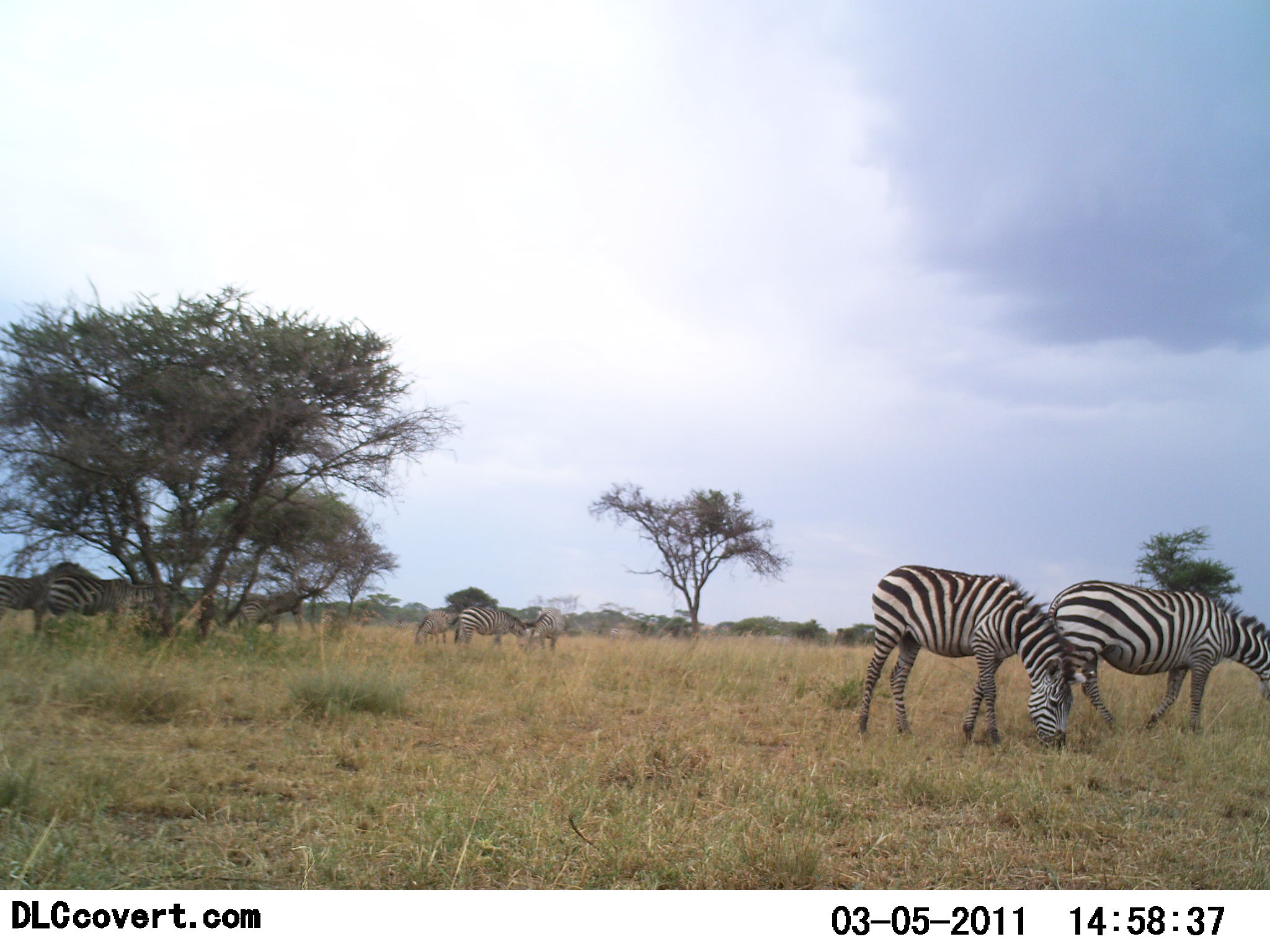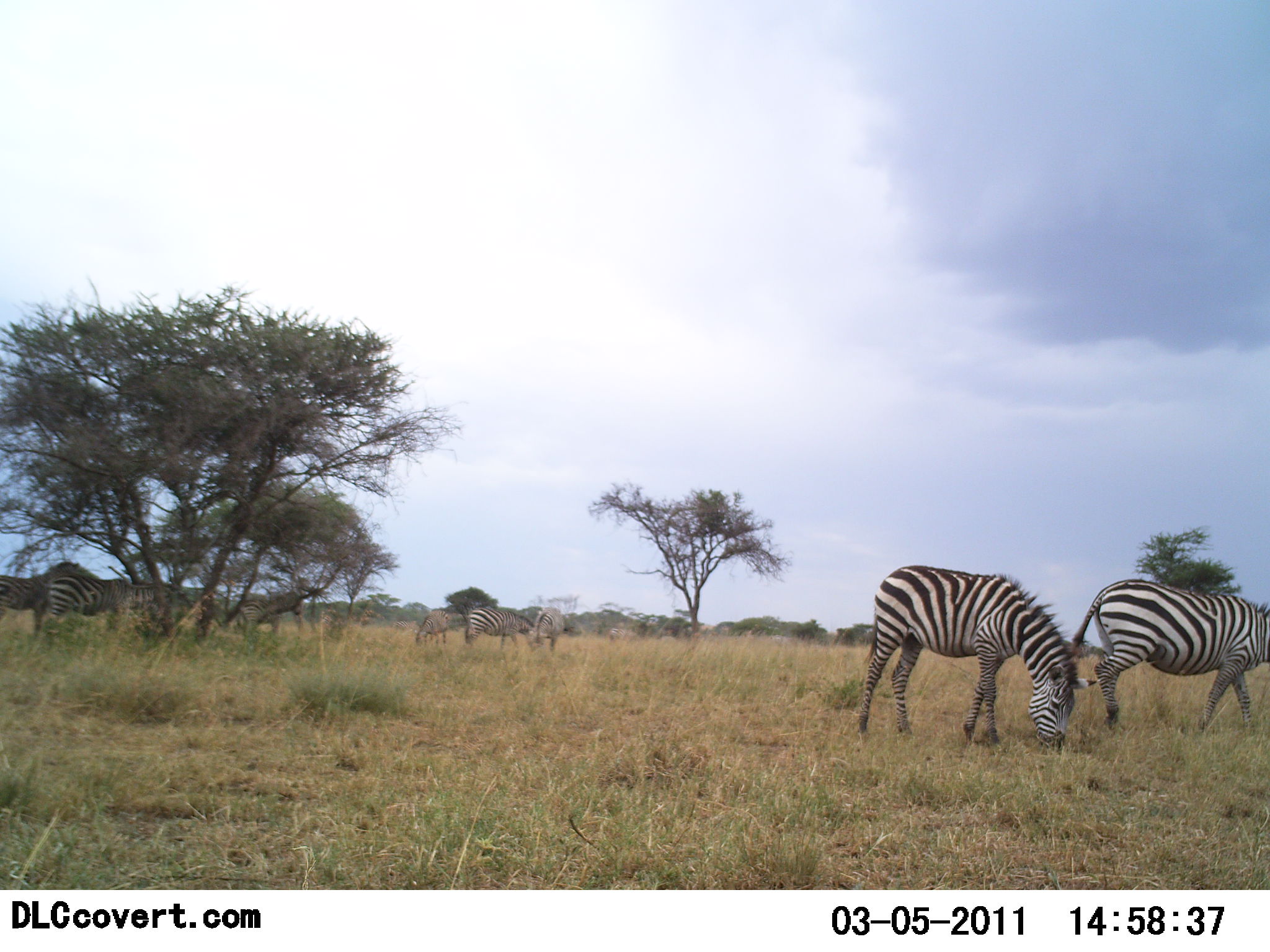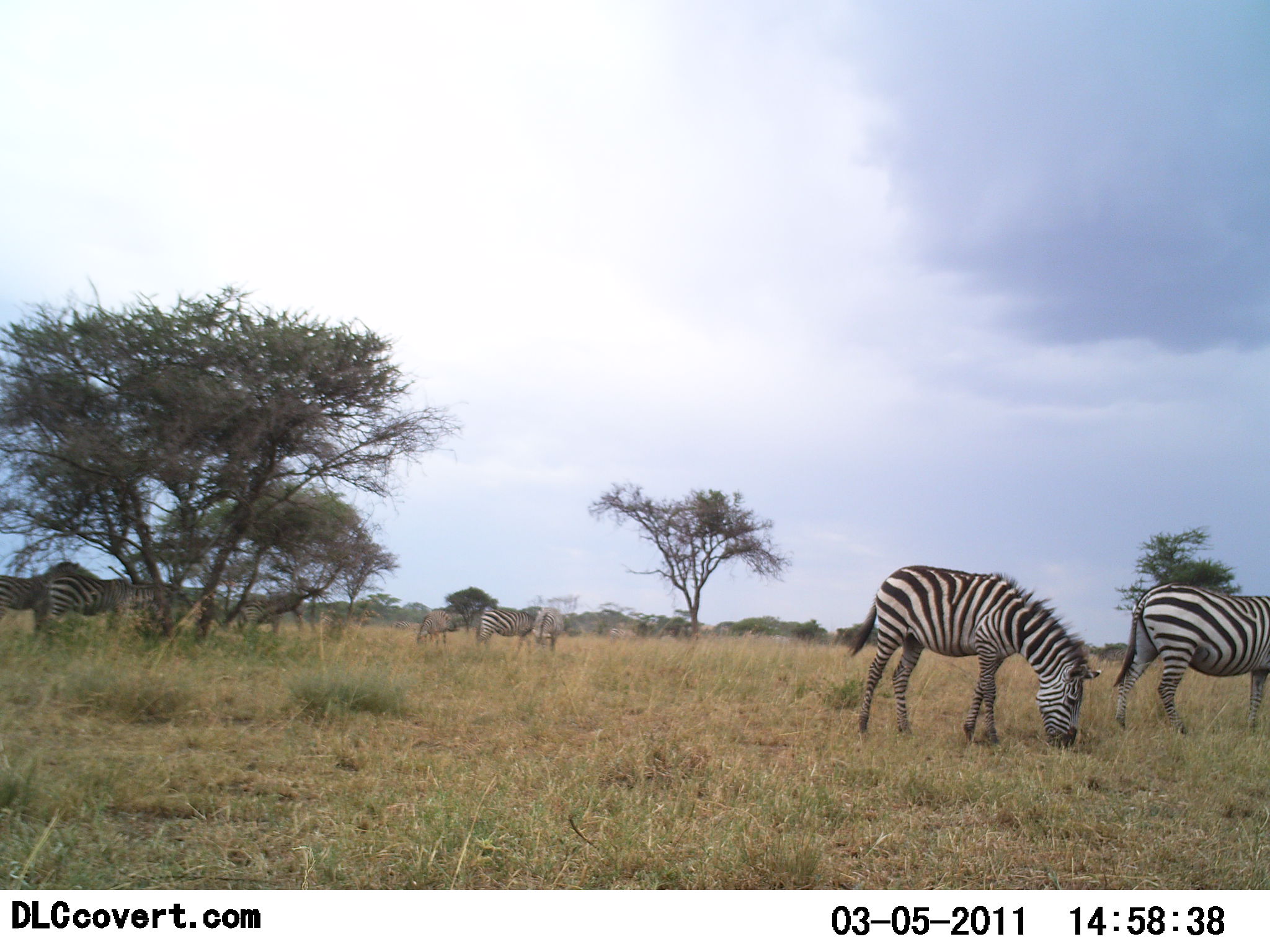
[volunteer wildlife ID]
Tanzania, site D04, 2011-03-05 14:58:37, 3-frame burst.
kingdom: Animalia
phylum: Chordata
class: Mammalia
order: Perissodactyla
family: Equidae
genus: Equus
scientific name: Equus quagga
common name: plains zebra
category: zebra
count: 7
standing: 36%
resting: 9%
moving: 45%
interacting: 0%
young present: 9%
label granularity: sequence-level